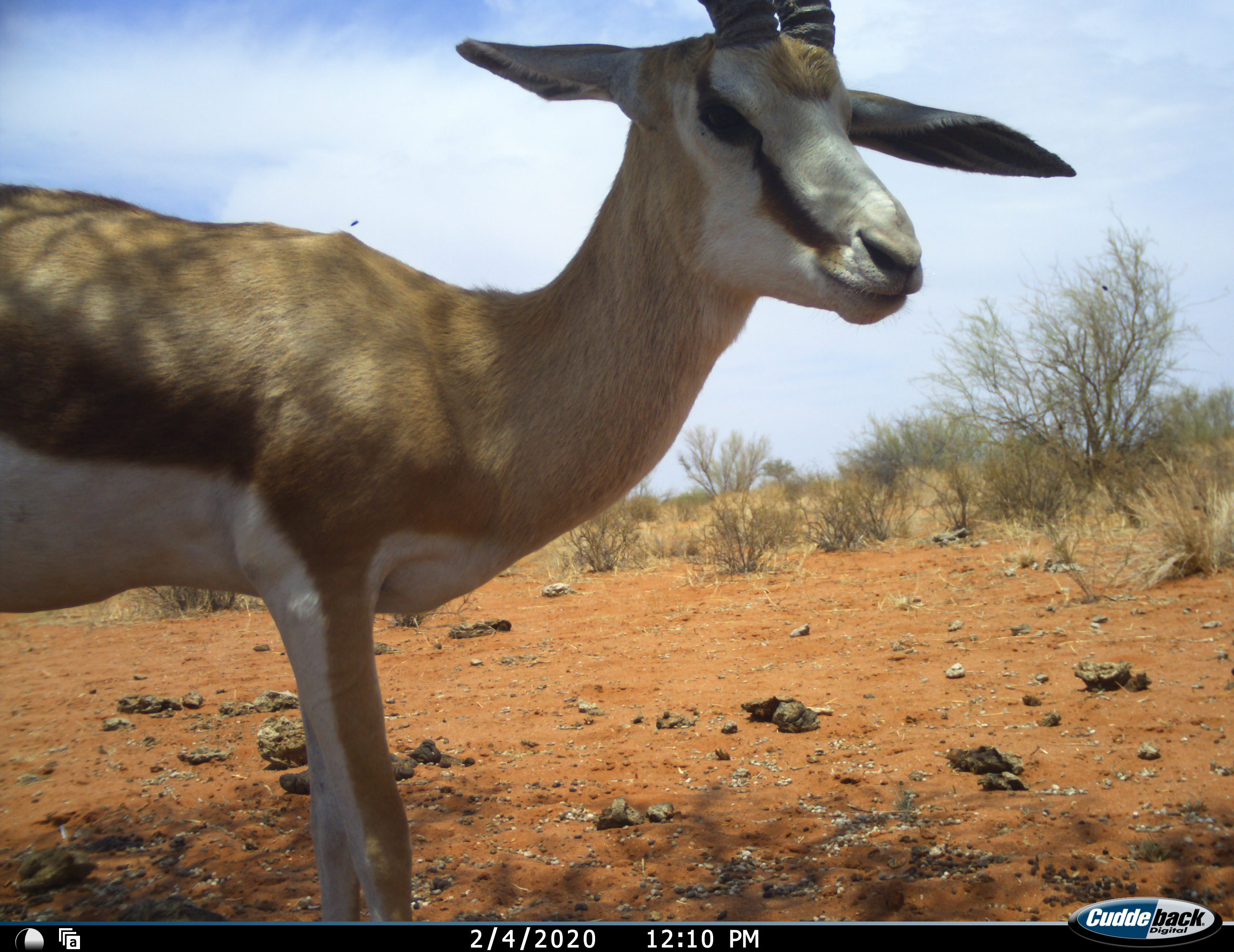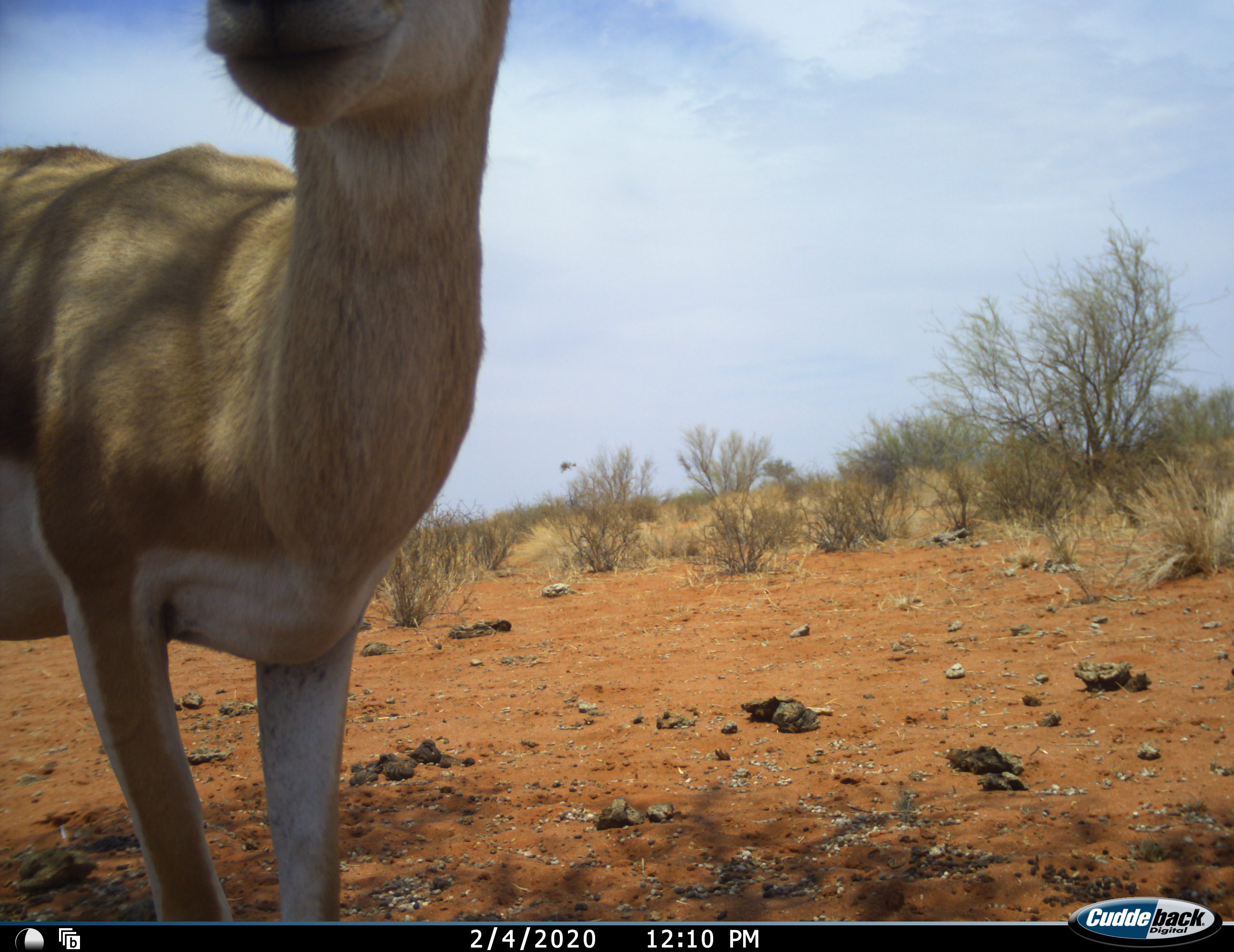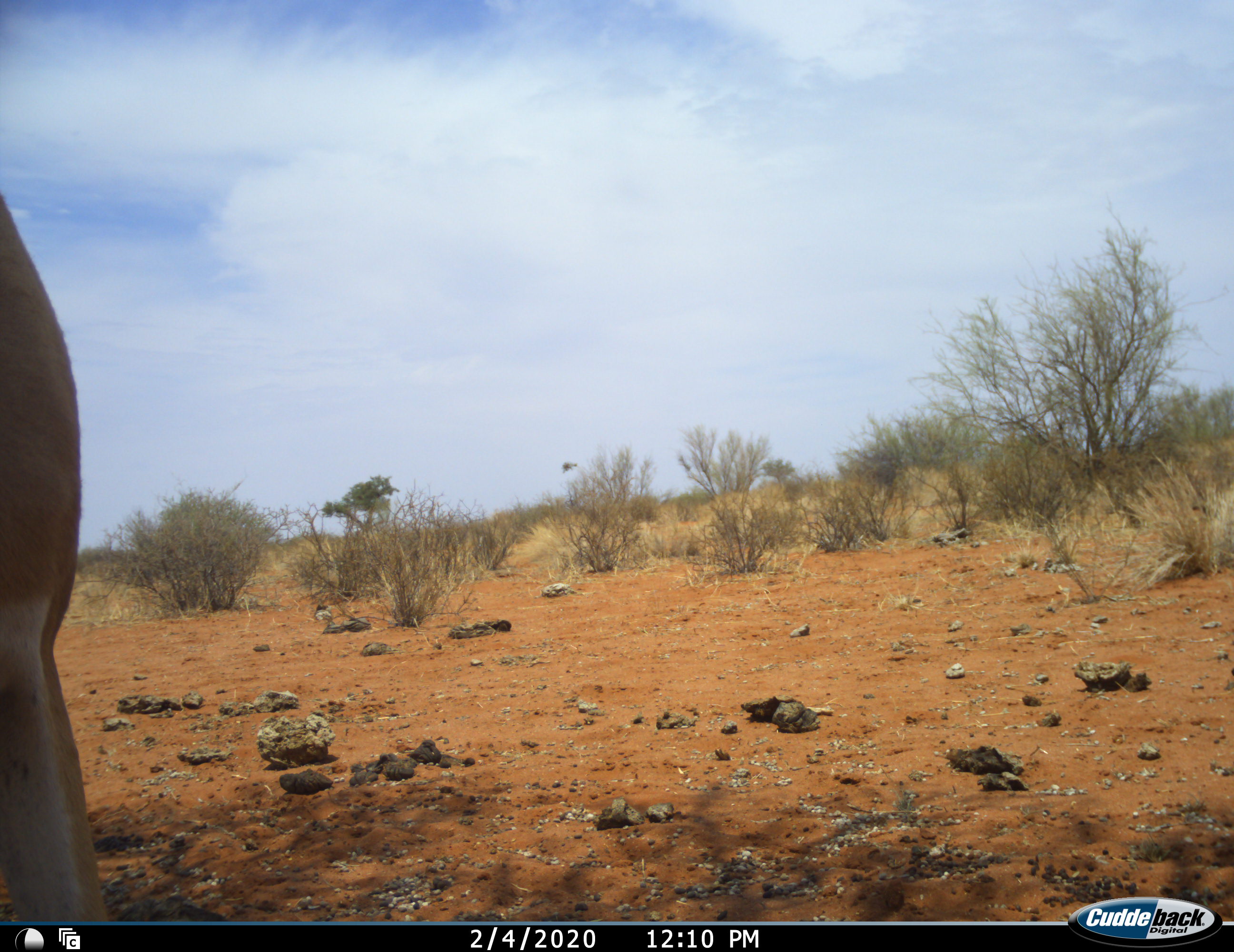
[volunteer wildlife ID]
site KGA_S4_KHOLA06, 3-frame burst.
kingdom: Animalia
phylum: Chordata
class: Mammalia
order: Artiodactyla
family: Bovidae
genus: Antidorcas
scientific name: Antidorcas marsupialis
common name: springbok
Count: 1.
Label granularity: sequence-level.